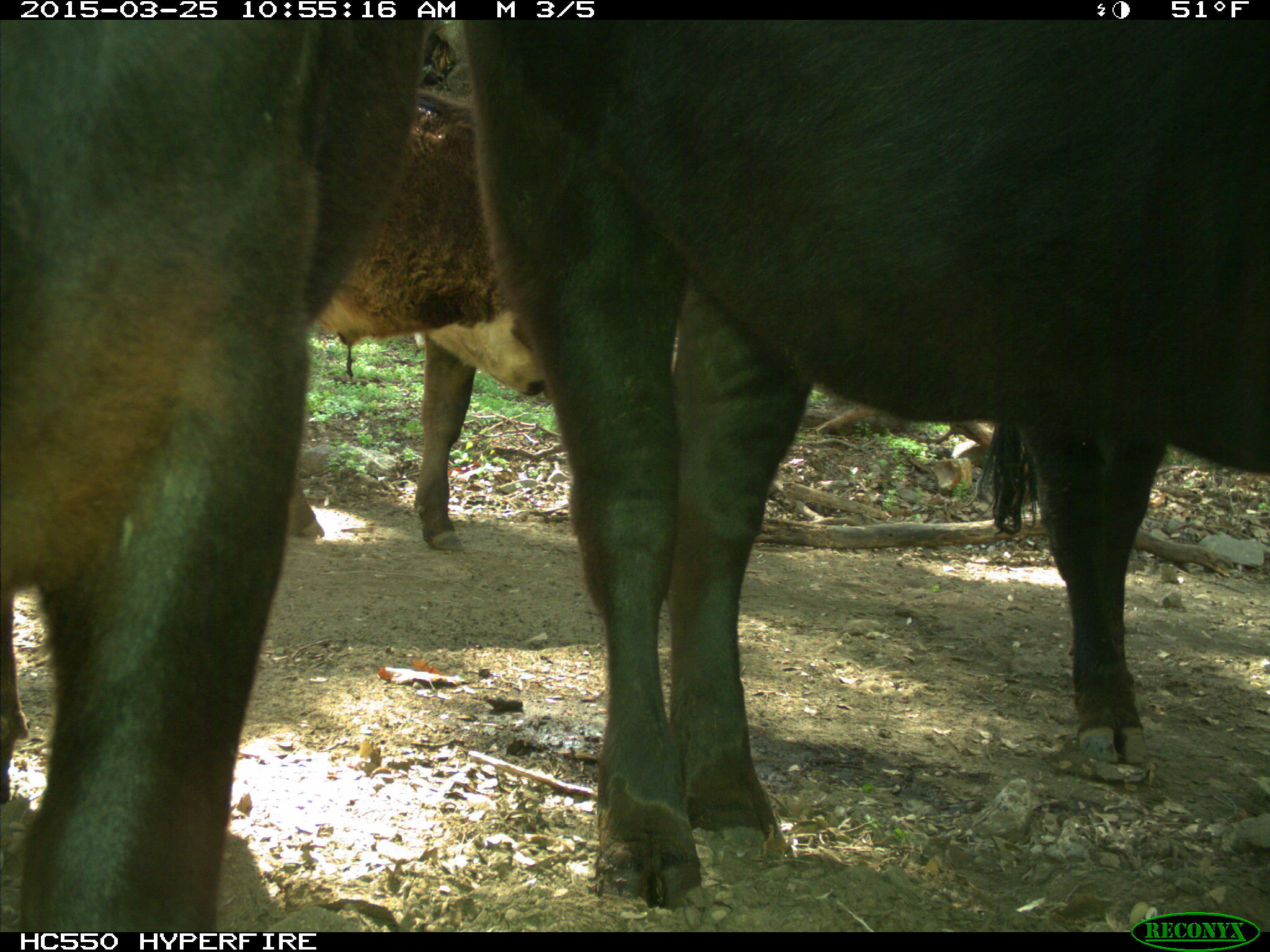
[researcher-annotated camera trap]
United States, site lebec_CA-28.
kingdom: Animalia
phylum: Chordata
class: Mammalia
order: Artiodactyla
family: Bovidae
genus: Bos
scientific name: Bos taurus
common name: domestic cow